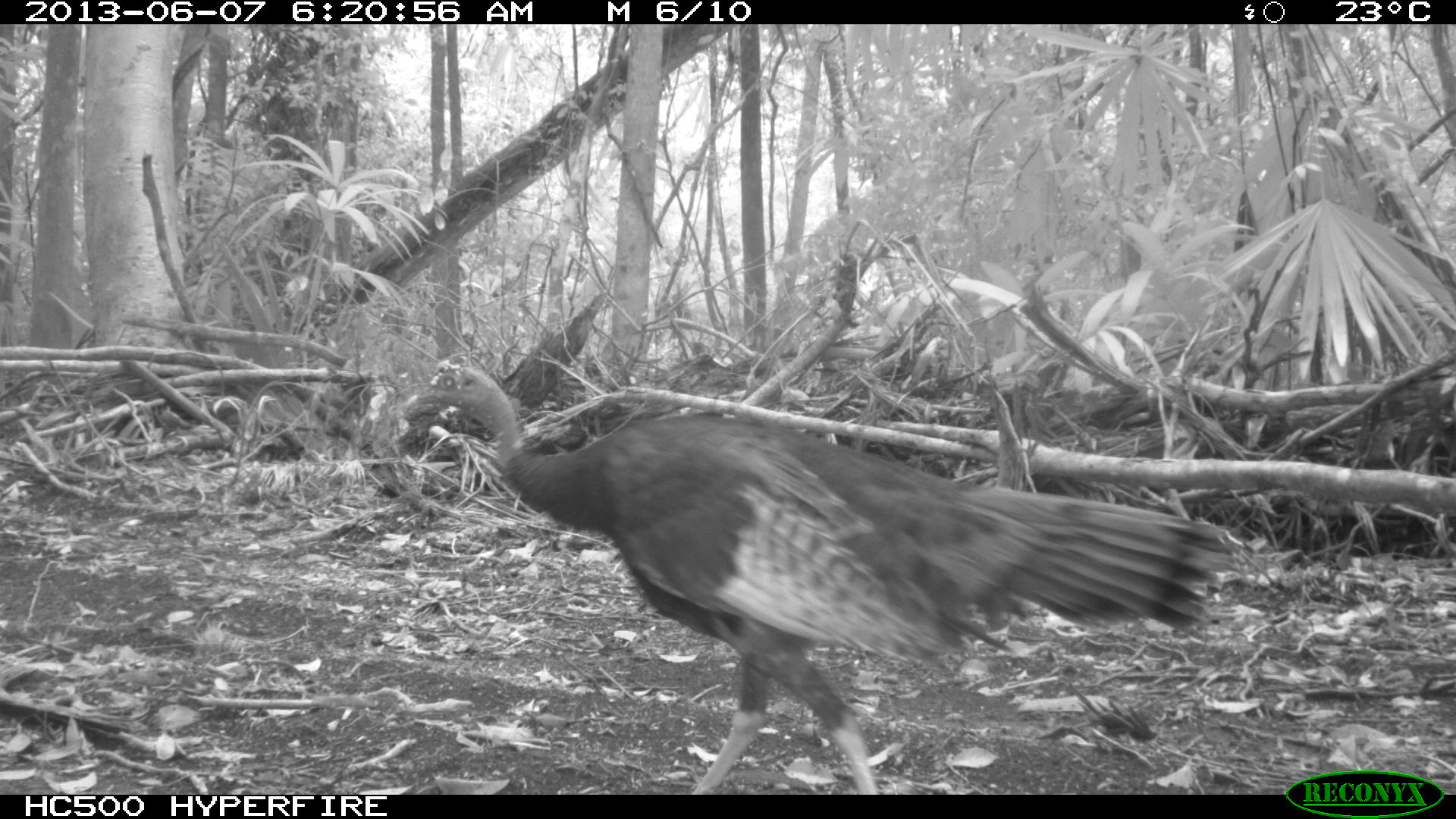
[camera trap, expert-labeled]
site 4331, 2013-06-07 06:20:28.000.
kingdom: Animalia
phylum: Chordata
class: Aves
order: Galliformes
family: Phasianidae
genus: Meleagris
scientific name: Meleagris ocellata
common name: ocellated turkey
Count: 1.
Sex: male.